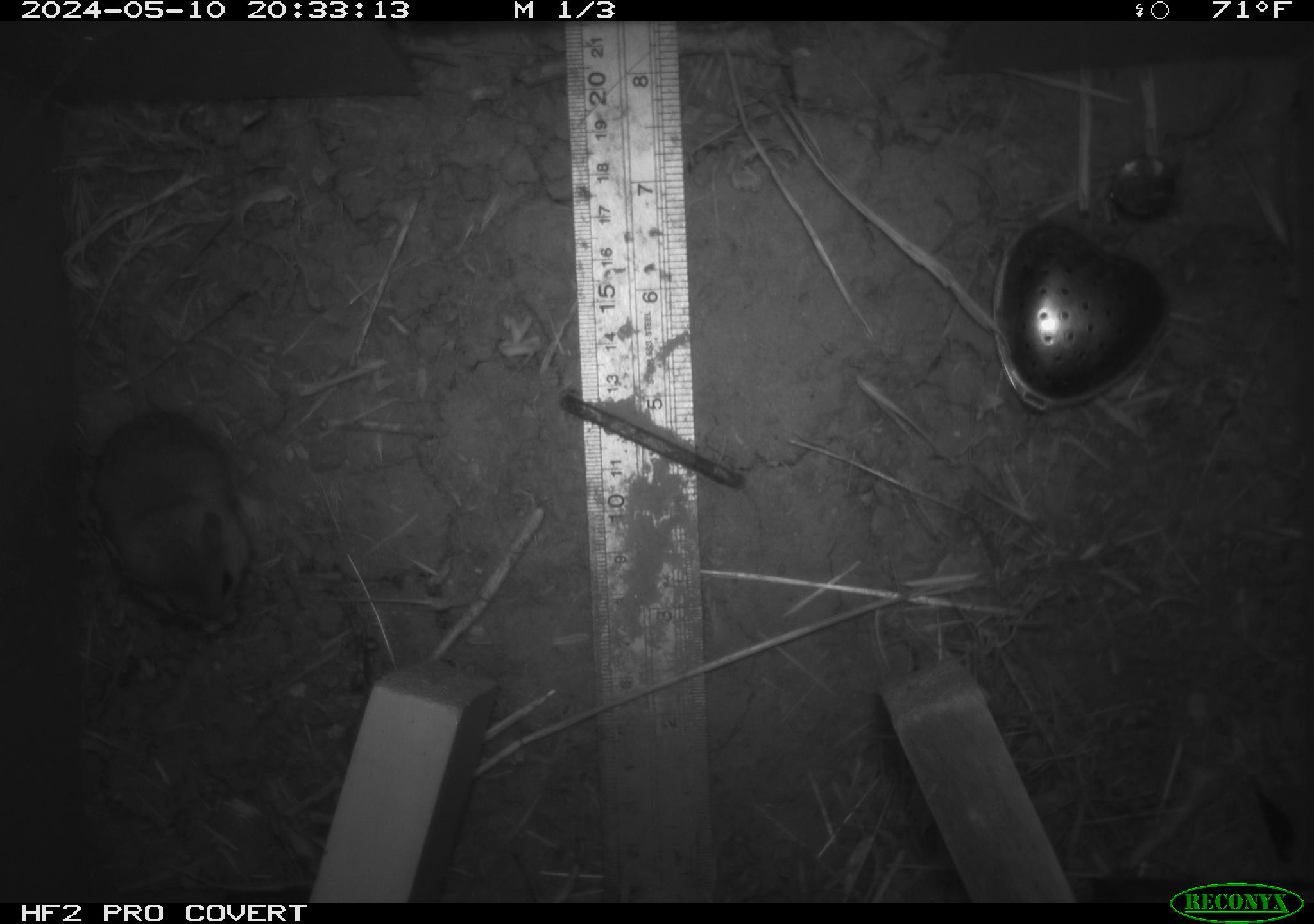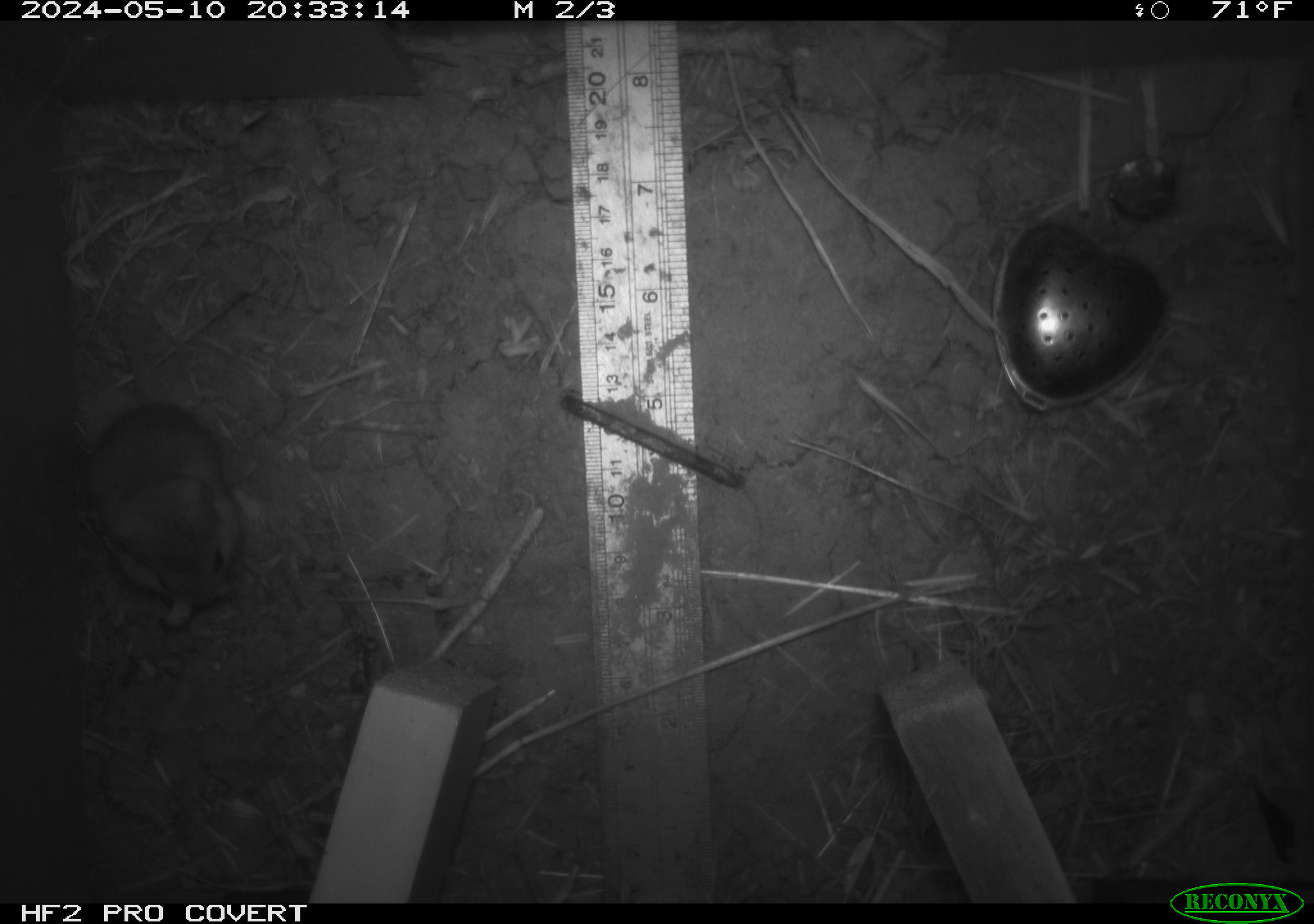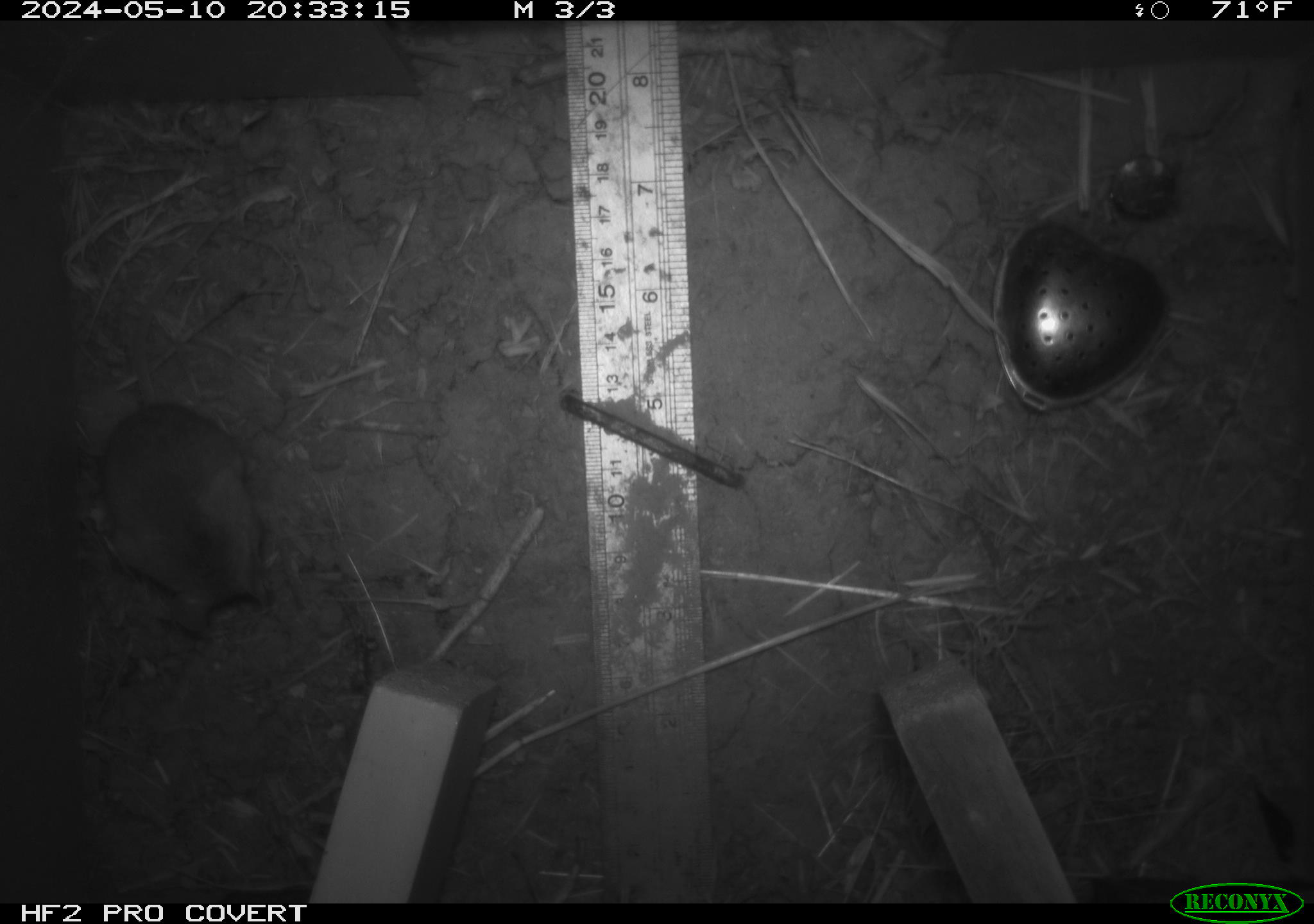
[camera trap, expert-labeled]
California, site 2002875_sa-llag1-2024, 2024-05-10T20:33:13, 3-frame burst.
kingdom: Animalia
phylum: Chordata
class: Mammalia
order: Rodentia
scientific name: Rodentia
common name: mouse species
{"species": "mouse species (Rodentia)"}